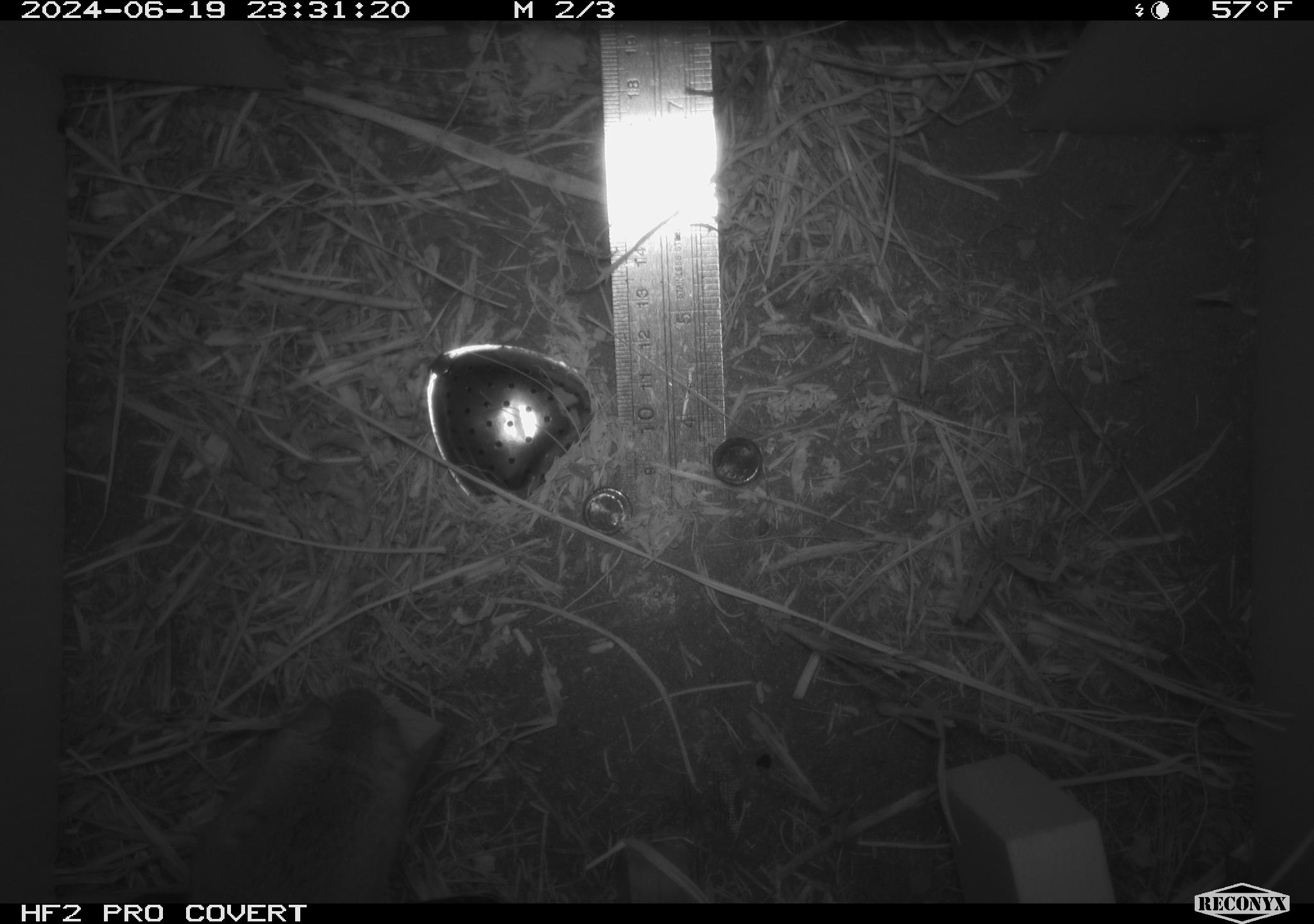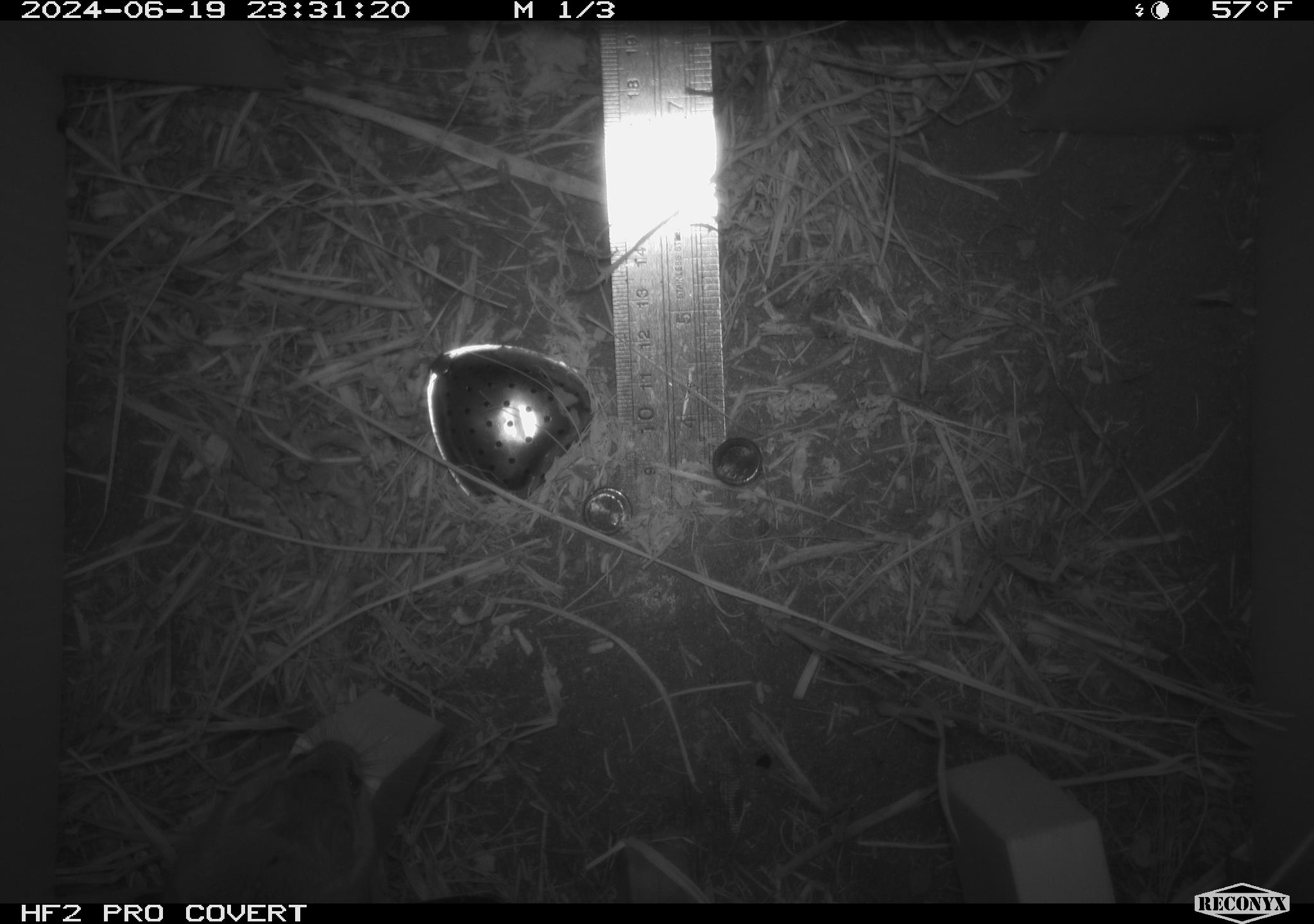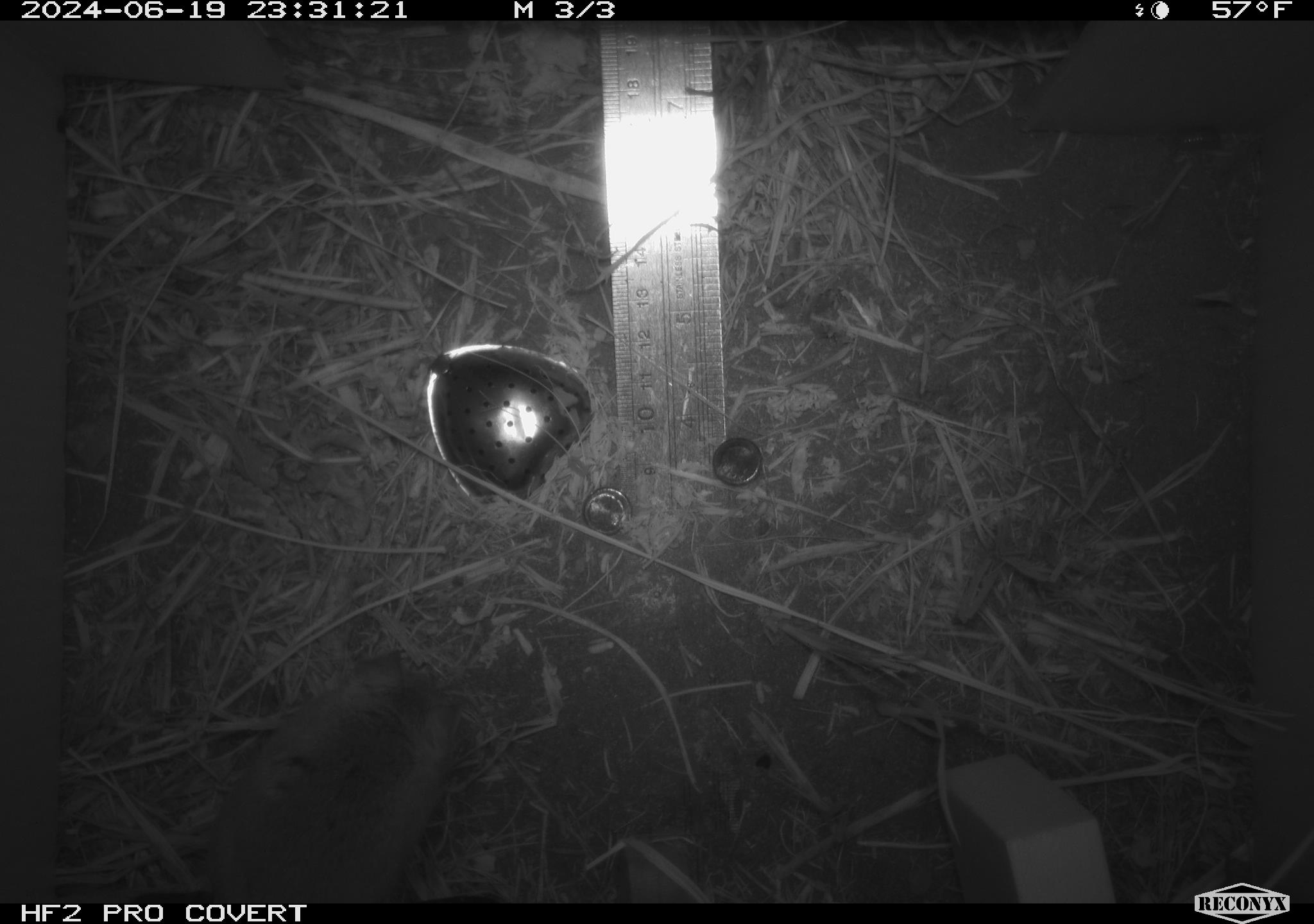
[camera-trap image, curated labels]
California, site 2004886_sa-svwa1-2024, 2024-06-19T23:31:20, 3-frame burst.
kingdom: Animalia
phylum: Chordata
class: Mammalia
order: Rodentia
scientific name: Rodentia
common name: mouse species